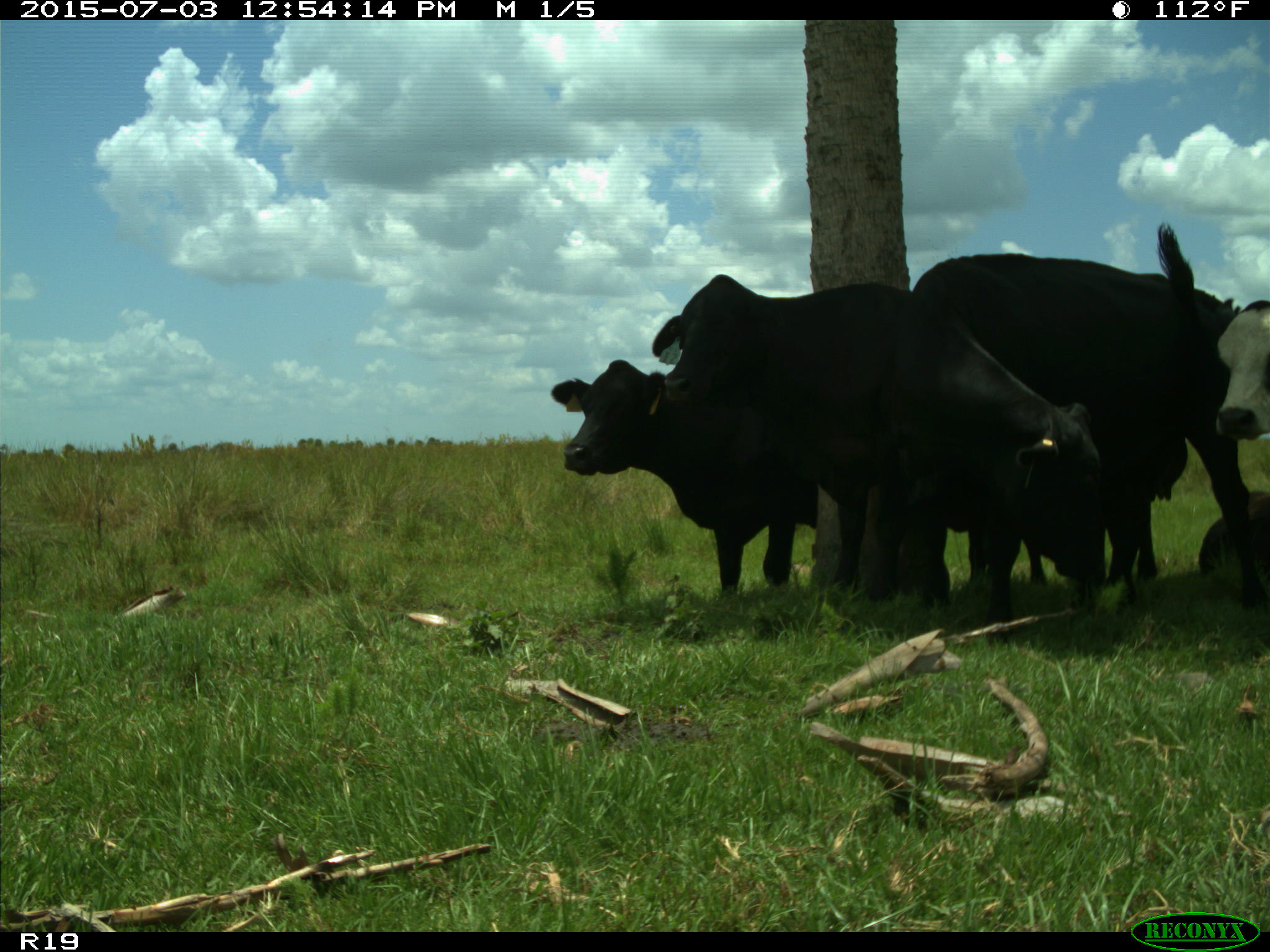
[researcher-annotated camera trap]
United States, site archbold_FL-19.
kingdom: Animalia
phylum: Chordata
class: Mammalia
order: Artiodactyla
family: Bovidae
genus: Bos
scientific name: Bos taurus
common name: domestic cow